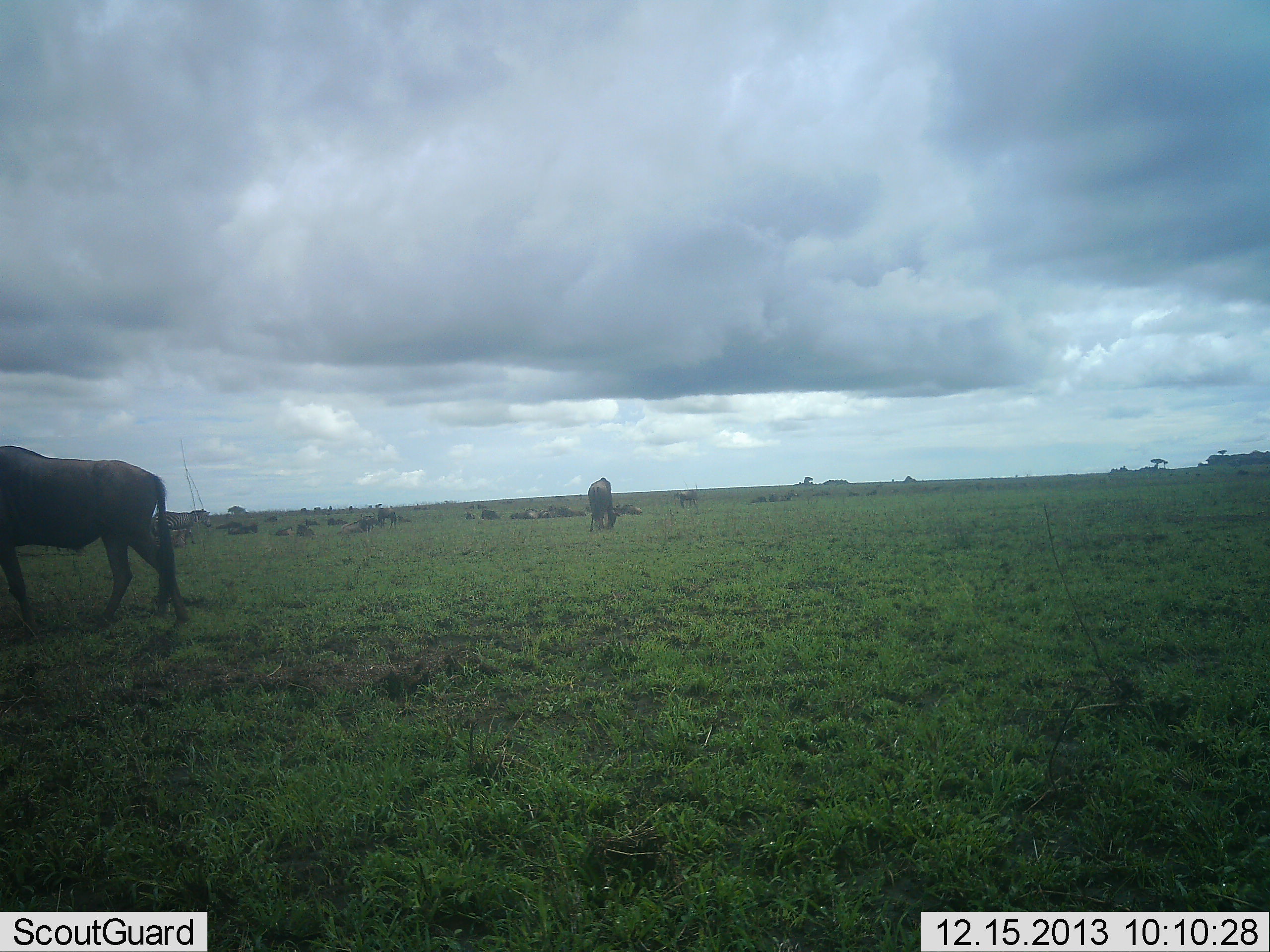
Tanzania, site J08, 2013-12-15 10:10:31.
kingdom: Animalia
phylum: Chordata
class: Mammalia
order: Artiodactyla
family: Bovidae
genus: Connochaetes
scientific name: Connochaetes taurinus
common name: blue wildebeest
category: wildebeest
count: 11-50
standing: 60%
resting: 60%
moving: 20%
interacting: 0%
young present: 0%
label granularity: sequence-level